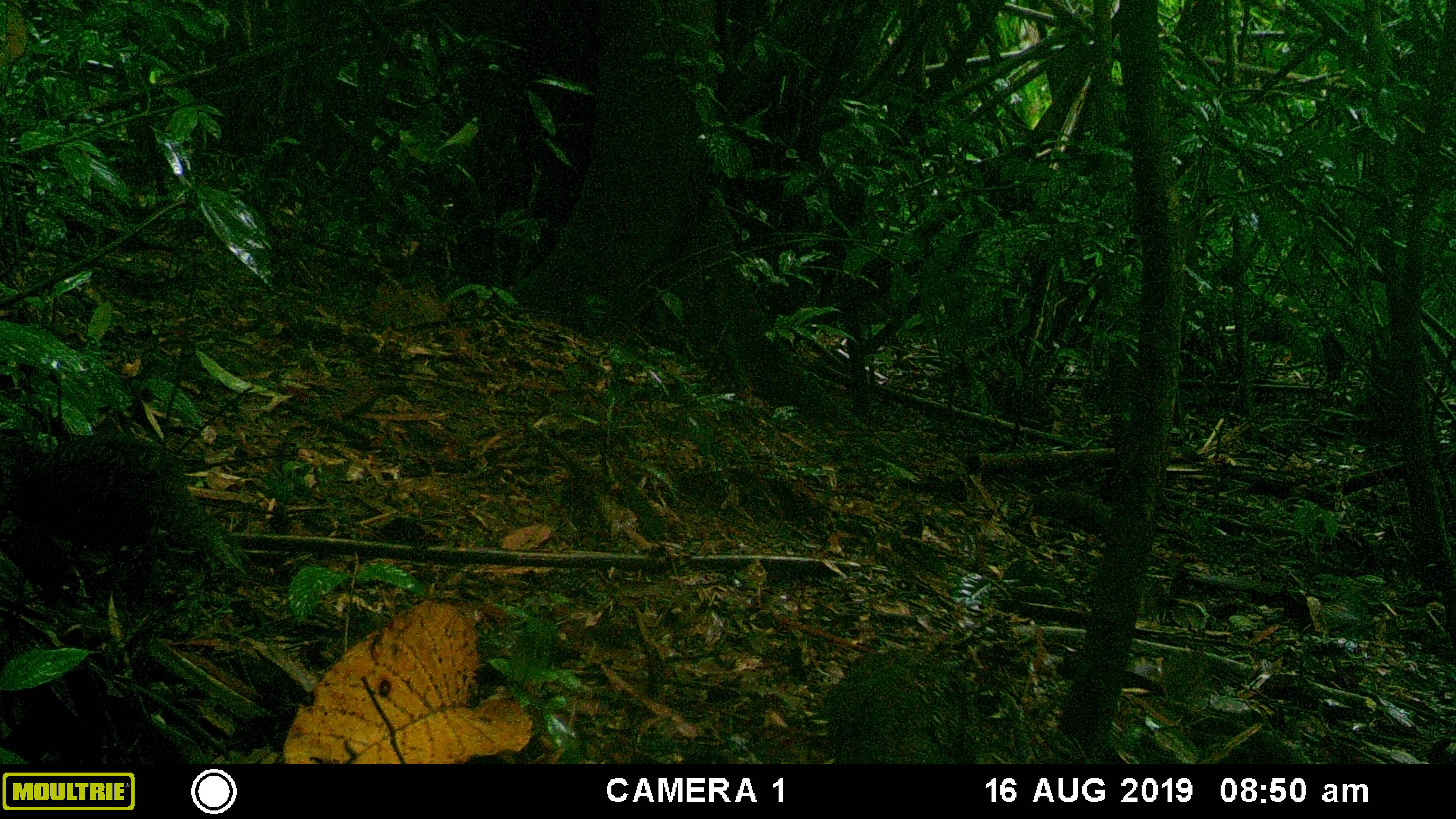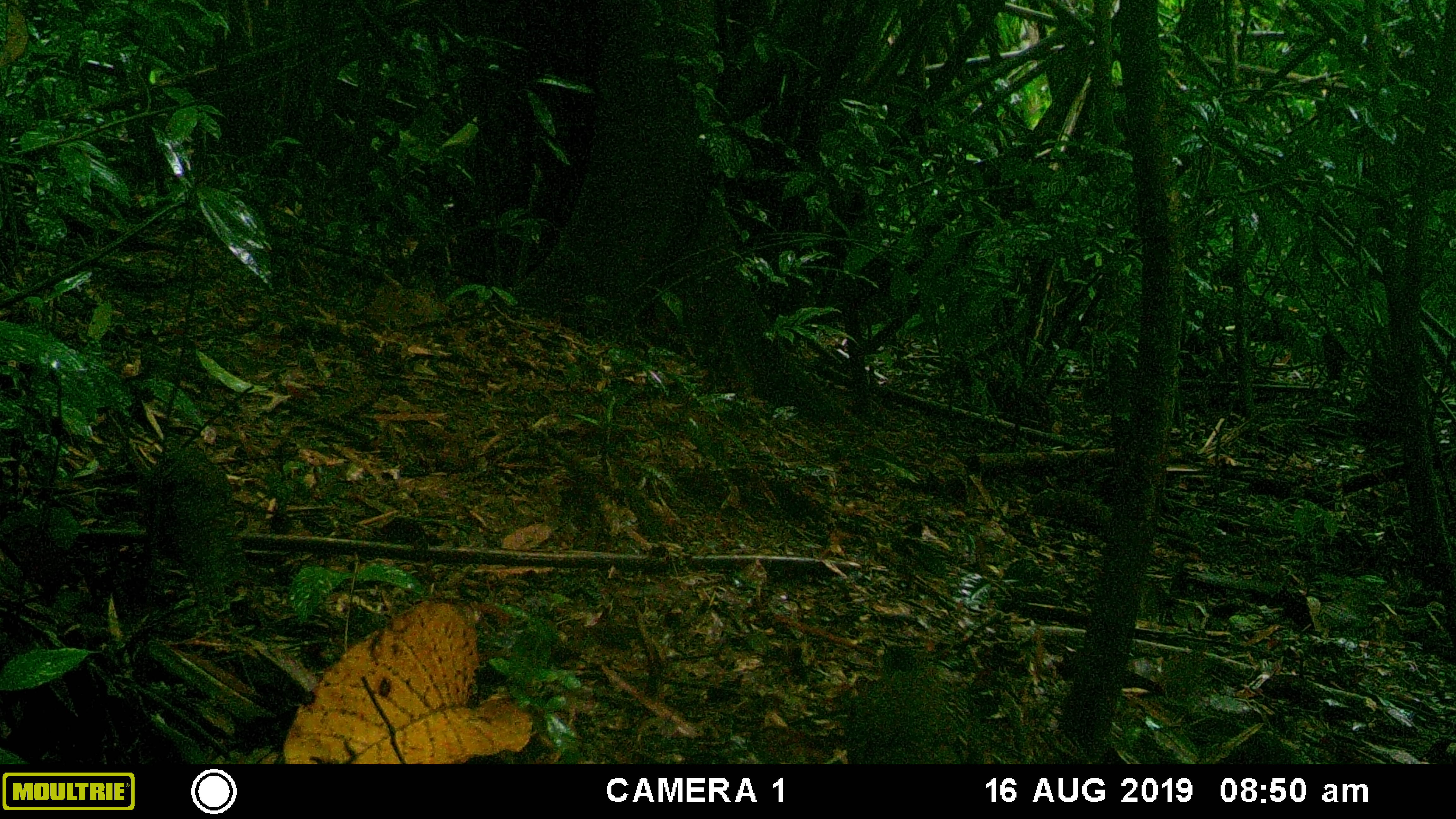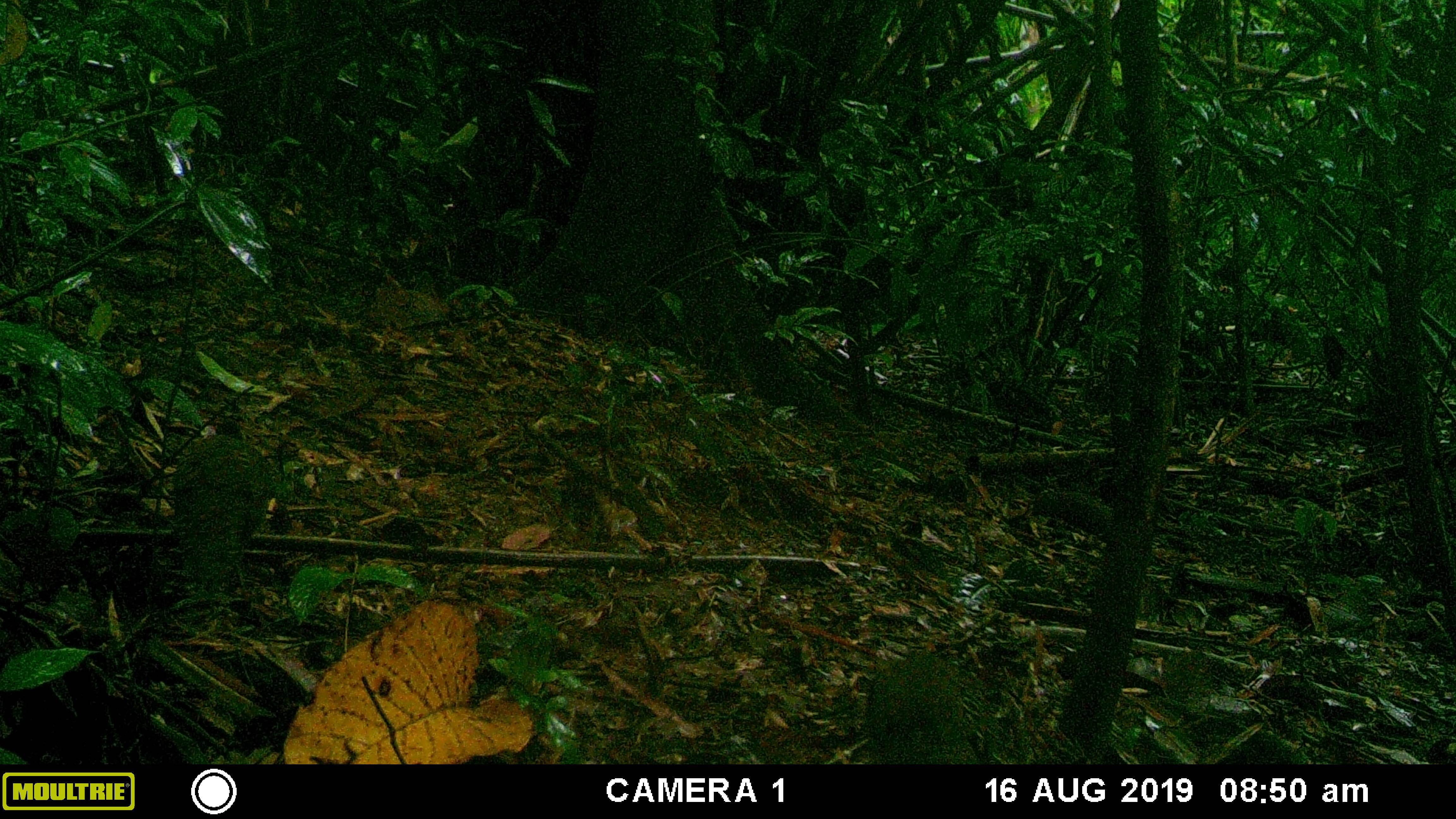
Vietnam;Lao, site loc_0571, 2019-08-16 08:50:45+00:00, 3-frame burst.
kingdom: Animalia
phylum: Chordata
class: Aves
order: Galliformes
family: Phasianidae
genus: Polyplectron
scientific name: Polyplectron bicalcaratum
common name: gray peacock-pheasant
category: grey peacock pheasant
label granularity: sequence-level